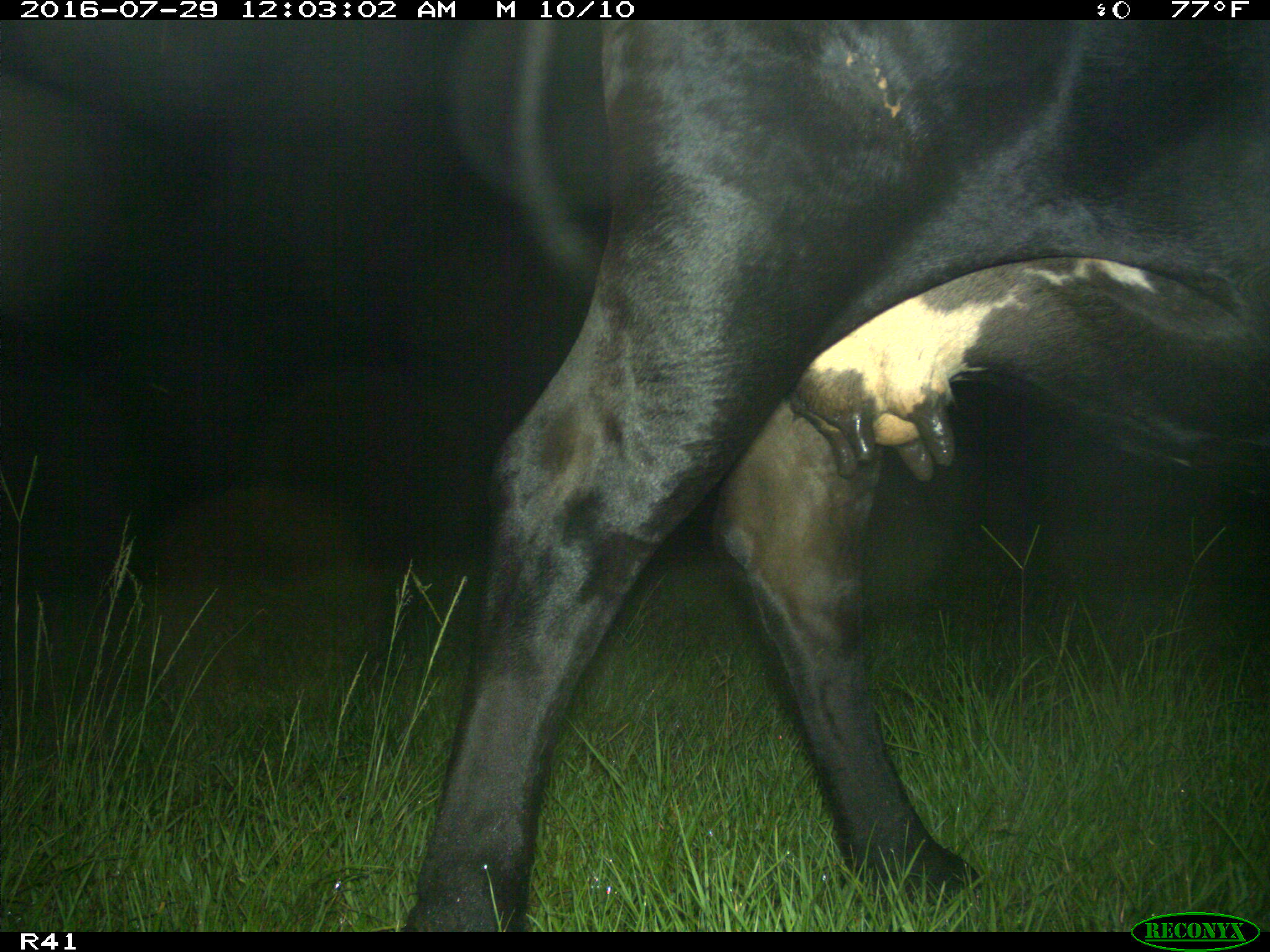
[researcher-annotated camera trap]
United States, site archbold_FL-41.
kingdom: Animalia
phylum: Chordata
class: Mammalia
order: Artiodactyla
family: Bovidae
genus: Bos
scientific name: Bos taurus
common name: domestic cow